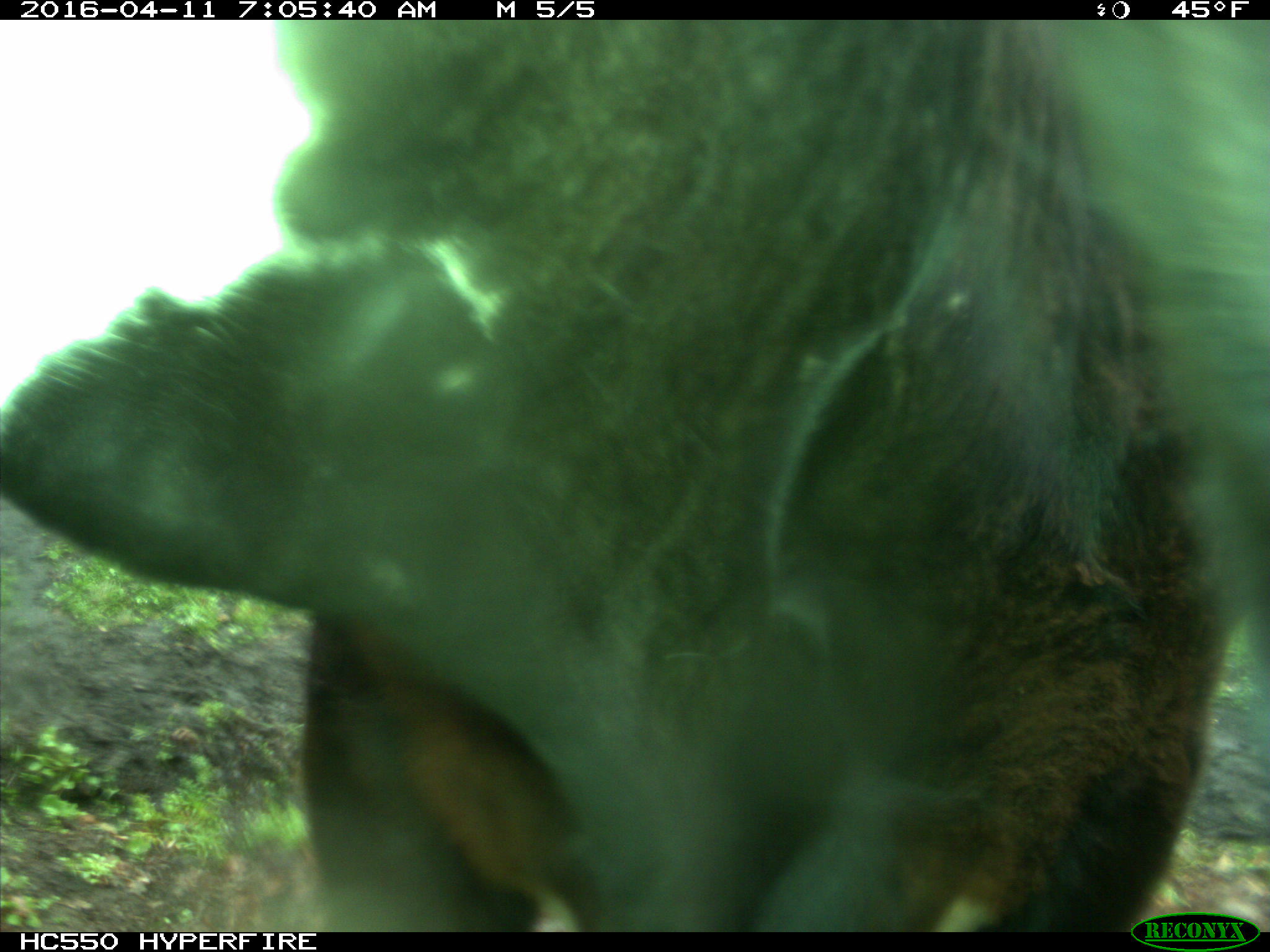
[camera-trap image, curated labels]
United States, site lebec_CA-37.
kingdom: Animalia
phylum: Chordata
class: Mammalia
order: Artiodactyla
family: Bovidae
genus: Bos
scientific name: Bos taurus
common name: domestic cow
Bos taurus (domestic cow).